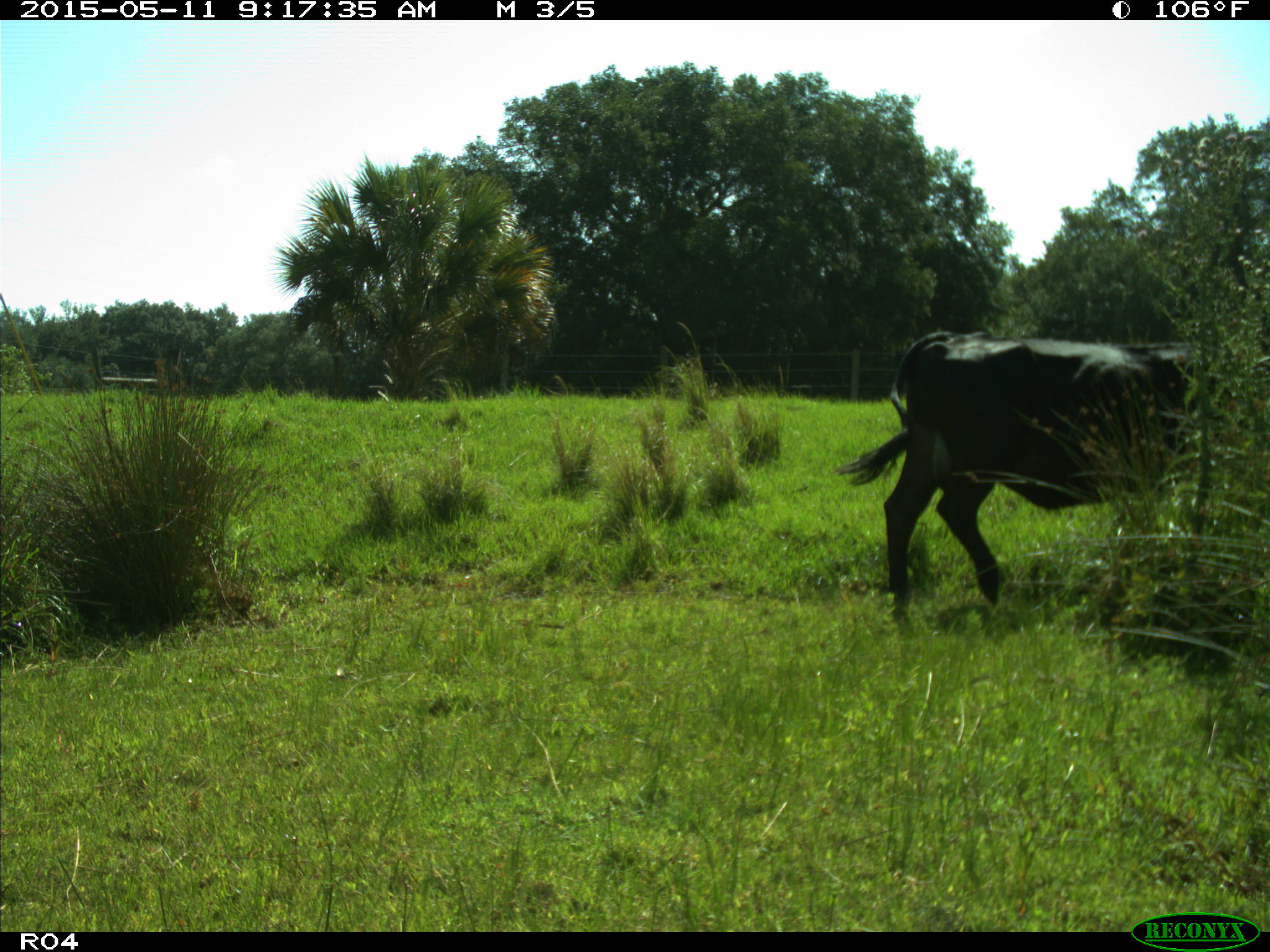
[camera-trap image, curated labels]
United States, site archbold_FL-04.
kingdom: Animalia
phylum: Chordata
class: Mammalia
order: Artiodactyla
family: Bovidae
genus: Bos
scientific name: Bos taurus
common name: domestic cow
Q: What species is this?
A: Bos taurus (domestic cow).